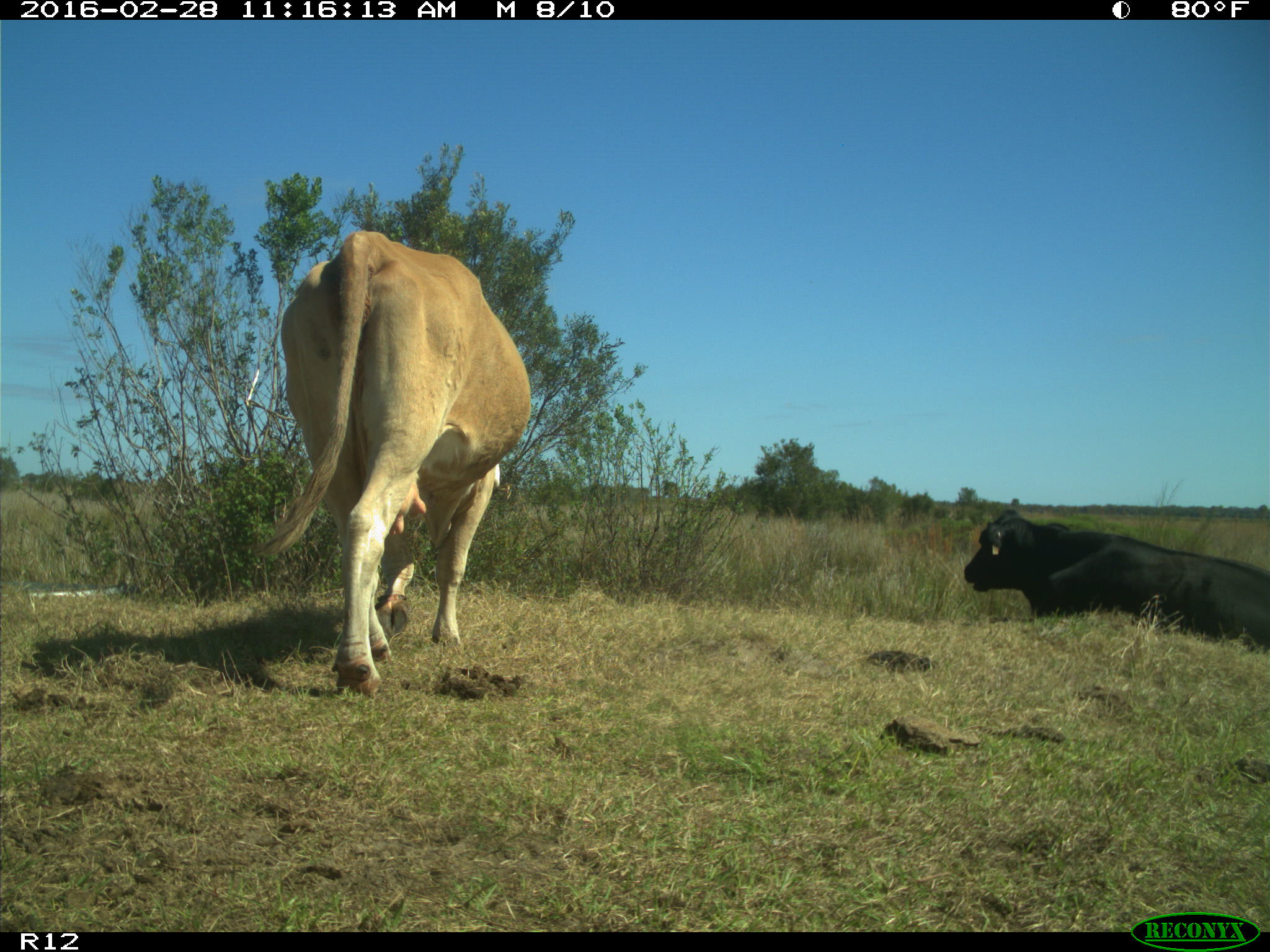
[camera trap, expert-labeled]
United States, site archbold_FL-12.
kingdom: Animalia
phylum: Chordata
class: Mammalia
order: Artiodactyla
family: Bovidae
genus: Bos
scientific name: Bos taurus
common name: domestic cow